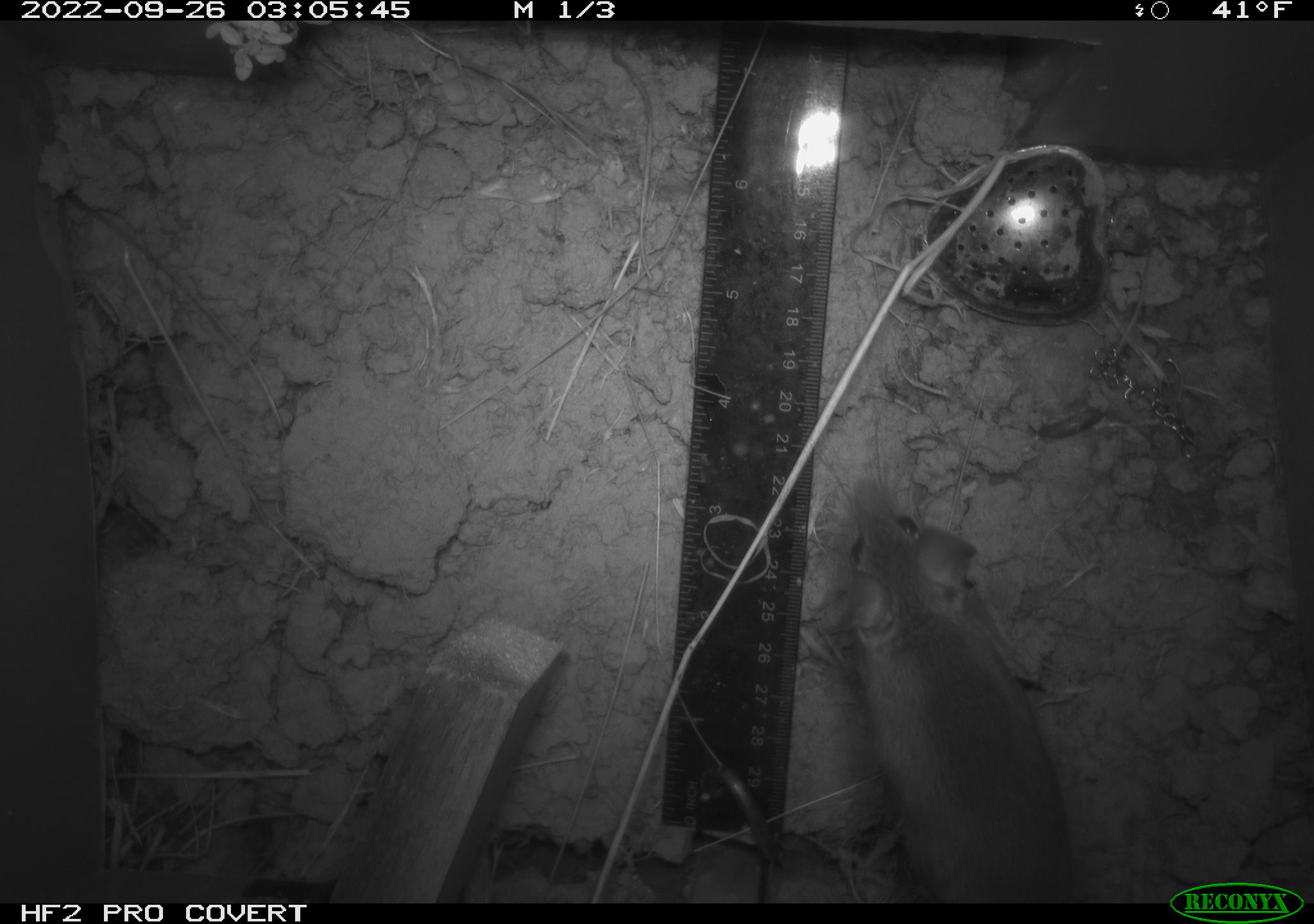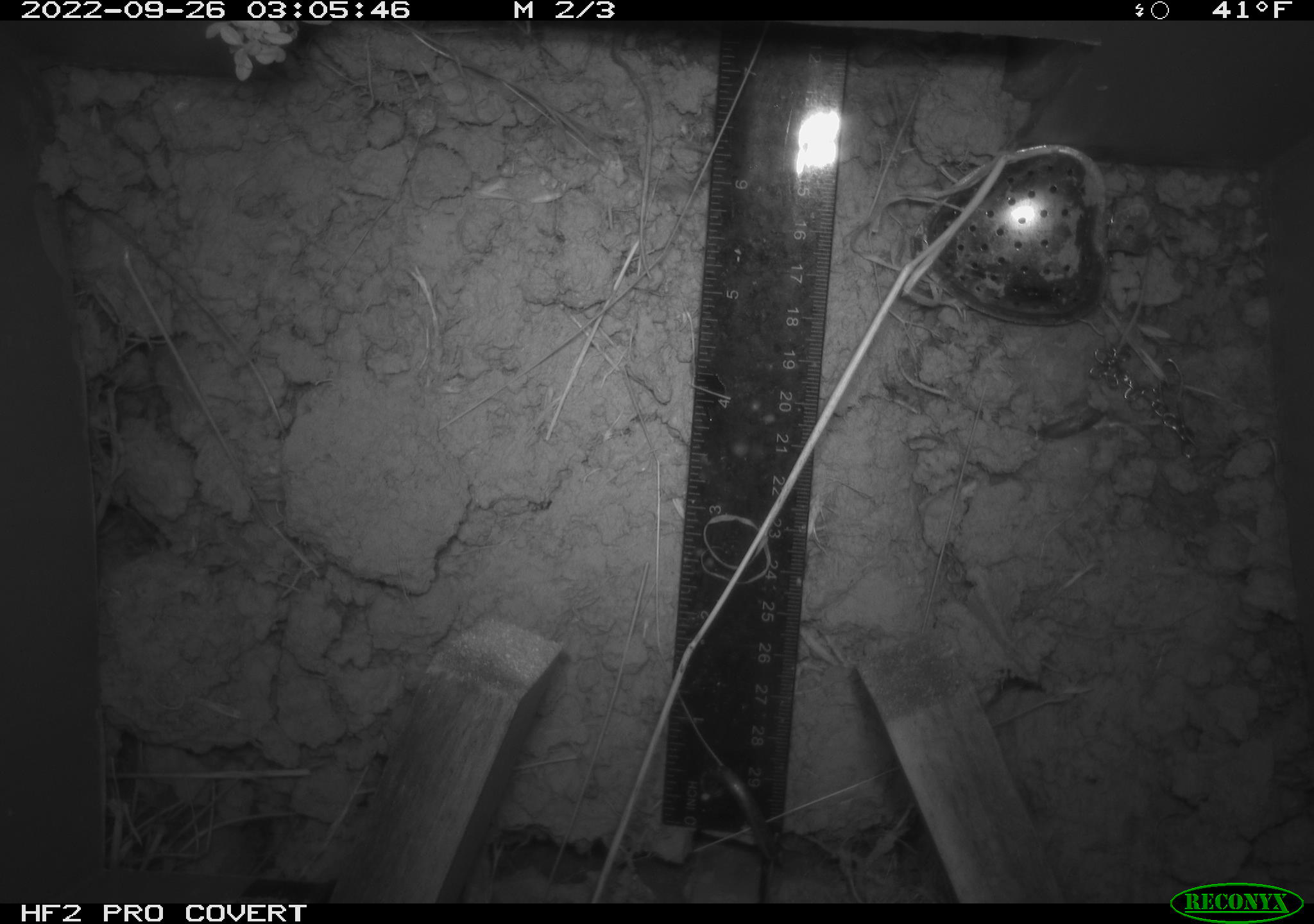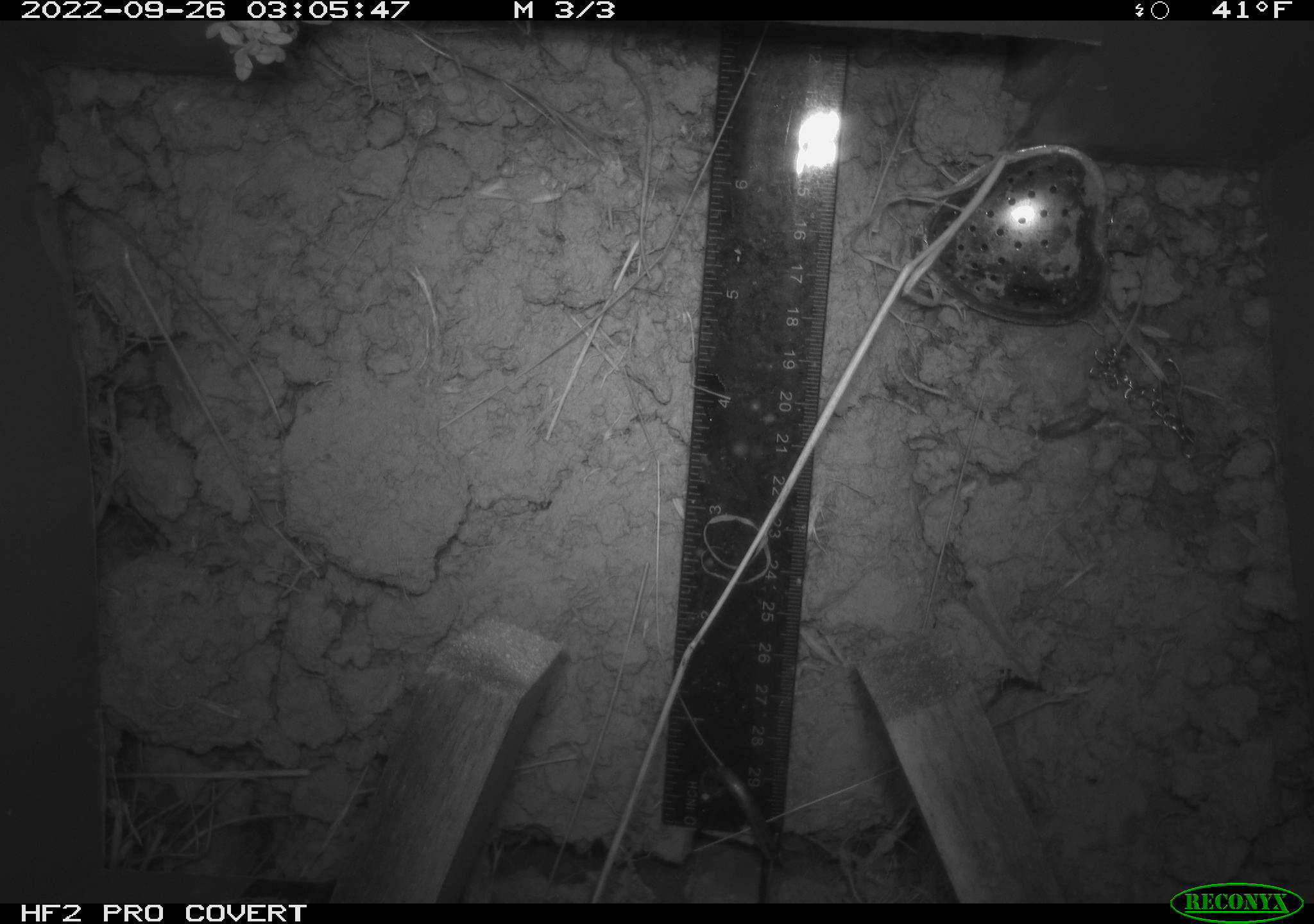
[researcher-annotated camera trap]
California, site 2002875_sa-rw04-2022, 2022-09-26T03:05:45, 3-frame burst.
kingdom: Animalia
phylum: Chordata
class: Mammalia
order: Rodentia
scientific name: Rodentia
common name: mouse species